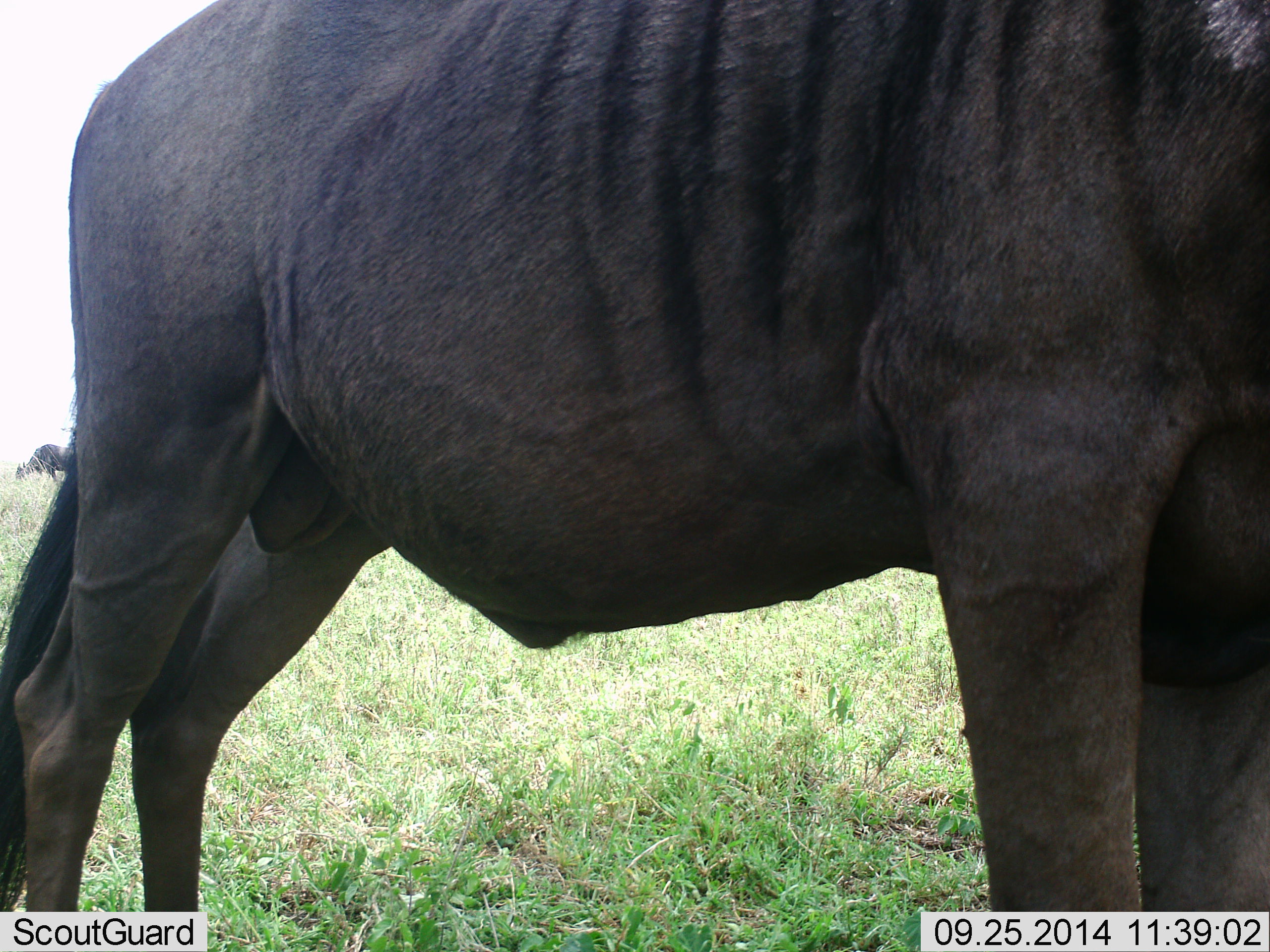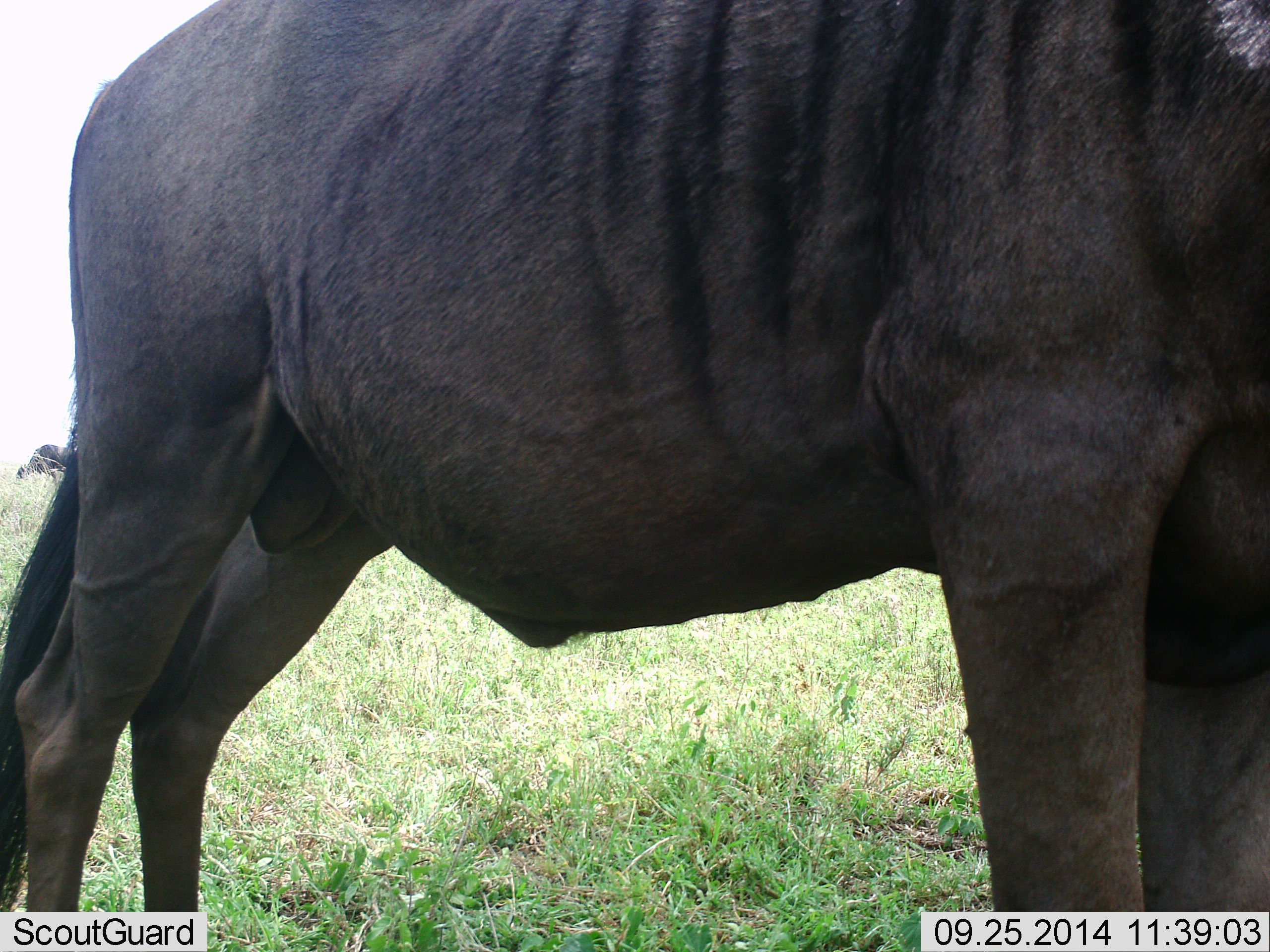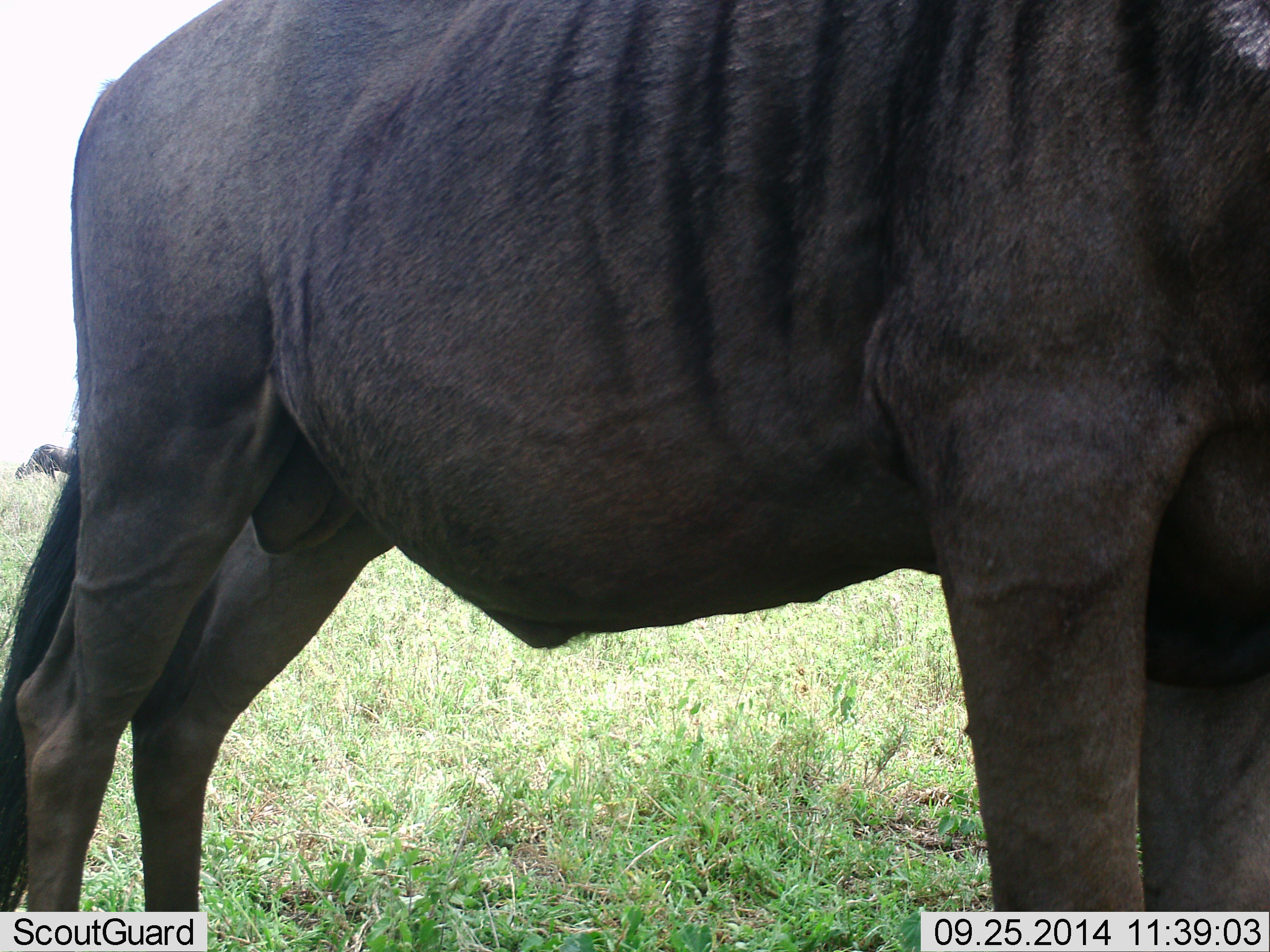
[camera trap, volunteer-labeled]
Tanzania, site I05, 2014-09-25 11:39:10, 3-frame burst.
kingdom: Animalia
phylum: Chordata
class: Mammalia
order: Artiodactyla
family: Bovidae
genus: Connochaetes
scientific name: Connochaetes taurinus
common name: blue wildebeest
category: wildebeest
Wildebeest (blue wildebeest) (Connochaetes taurinus), count 2. Behavior (volunteer vote fractions): standing 100%, resting 10%, moving 0%, interacting 0%. Young present (vote fraction): 0%. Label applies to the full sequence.